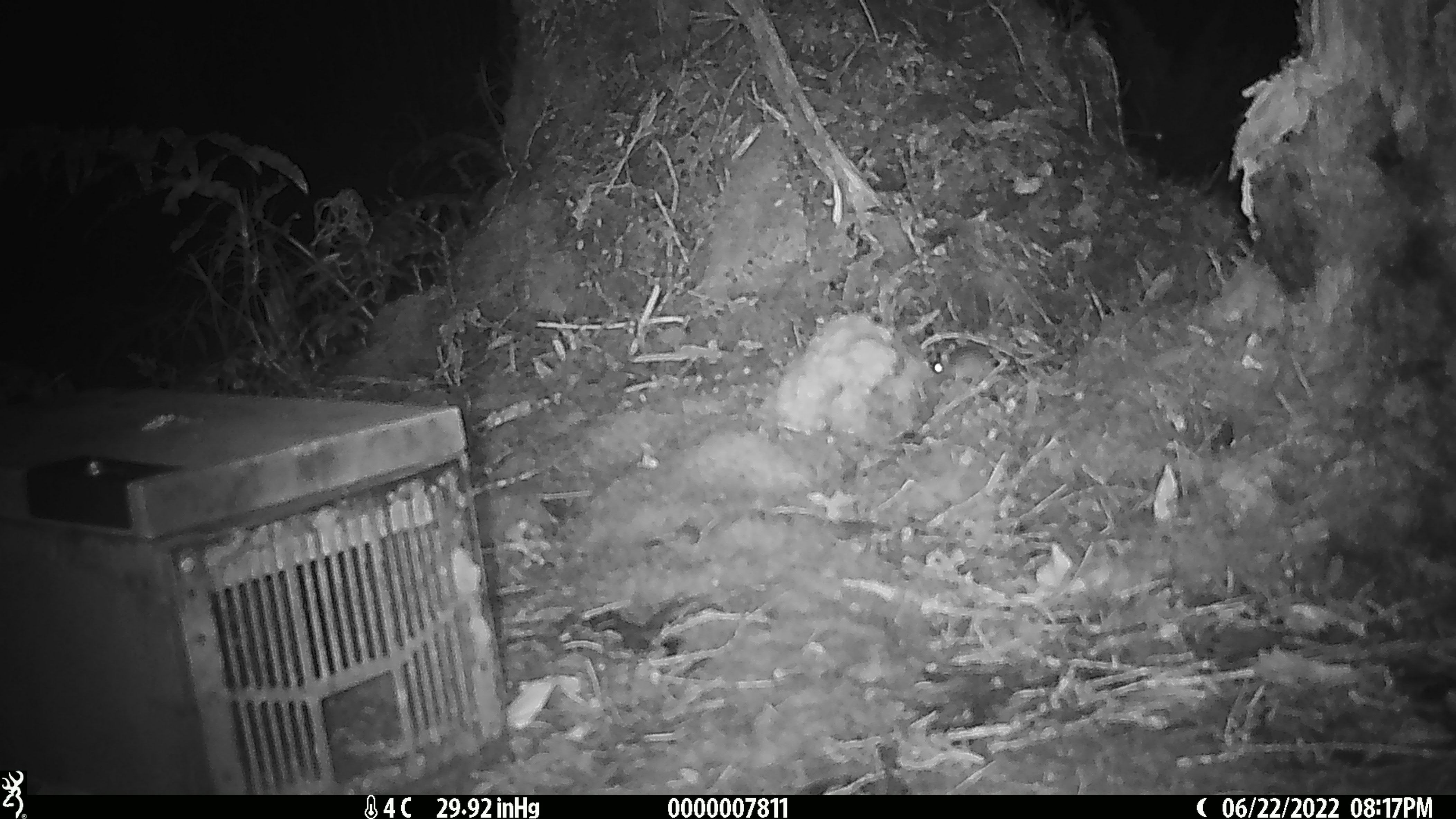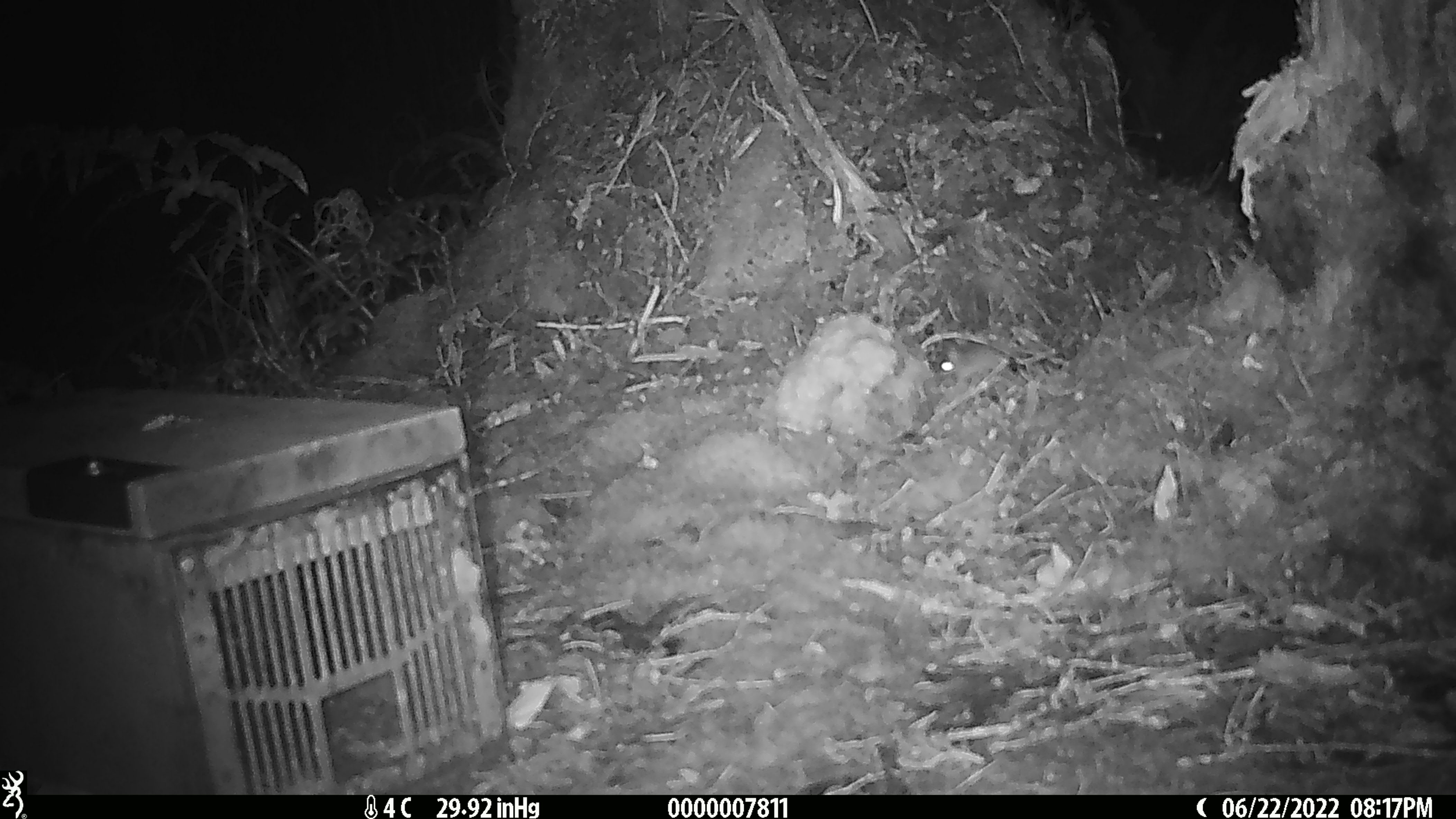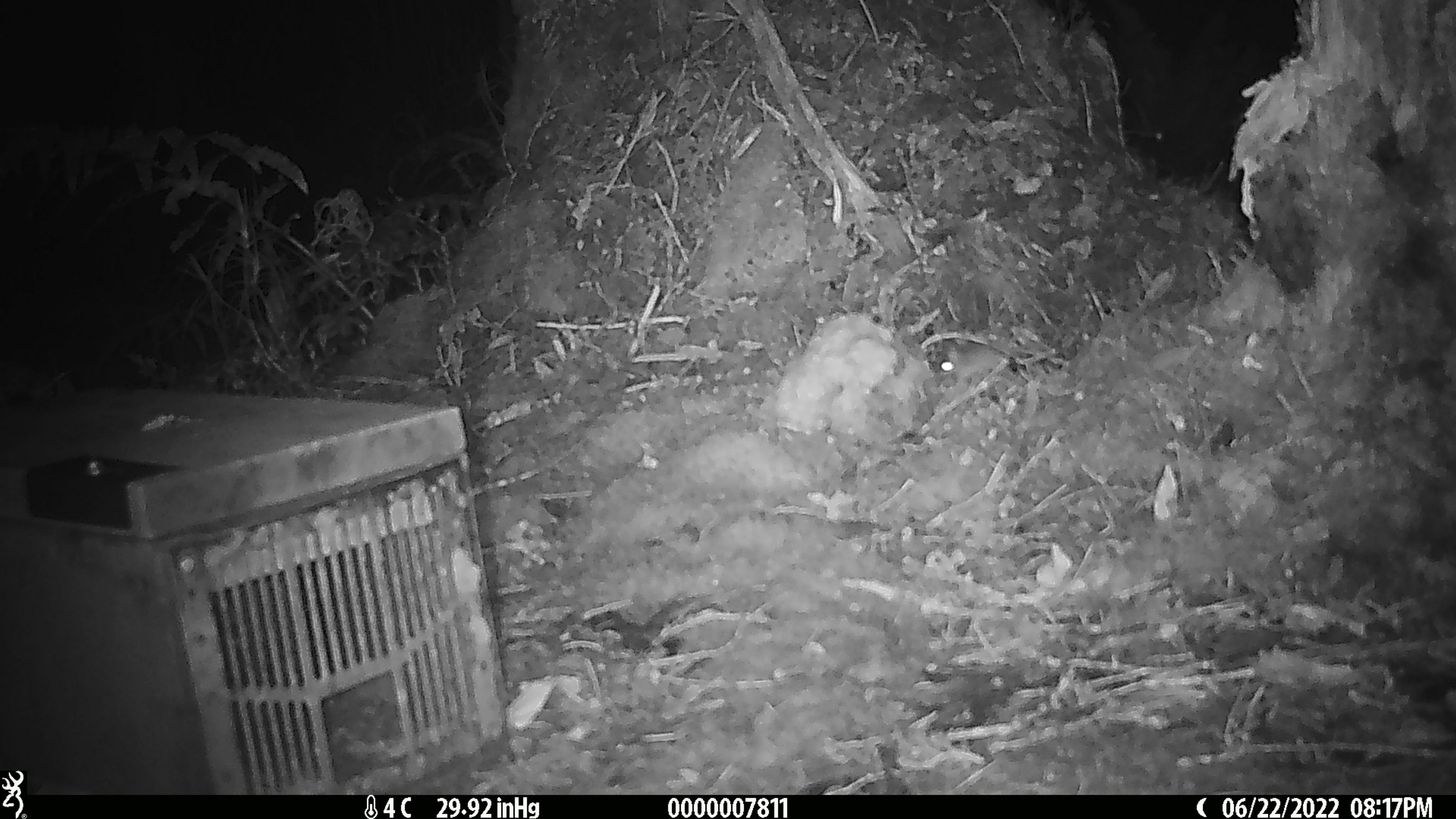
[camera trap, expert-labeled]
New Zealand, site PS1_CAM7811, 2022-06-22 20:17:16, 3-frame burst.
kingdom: Animalia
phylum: Chordata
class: Mammalia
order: Rodentia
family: Muridae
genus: Mus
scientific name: Mus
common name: mouse